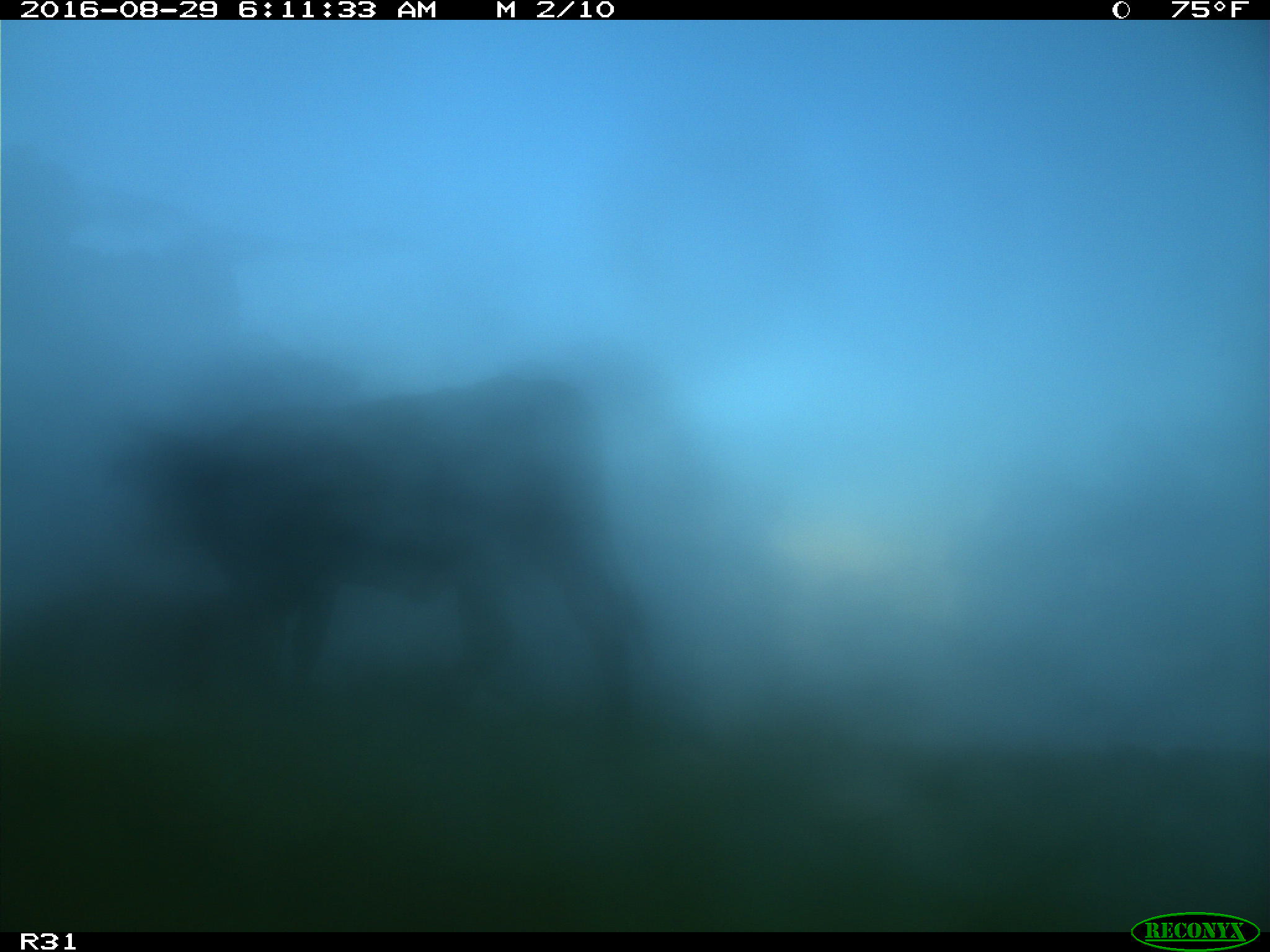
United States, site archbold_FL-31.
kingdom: Animalia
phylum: Chordata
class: Mammalia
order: Artiodactyla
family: Bovidae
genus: Bos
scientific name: Bos taurus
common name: domestic cow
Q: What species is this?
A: Bos taurus (domestic cow).